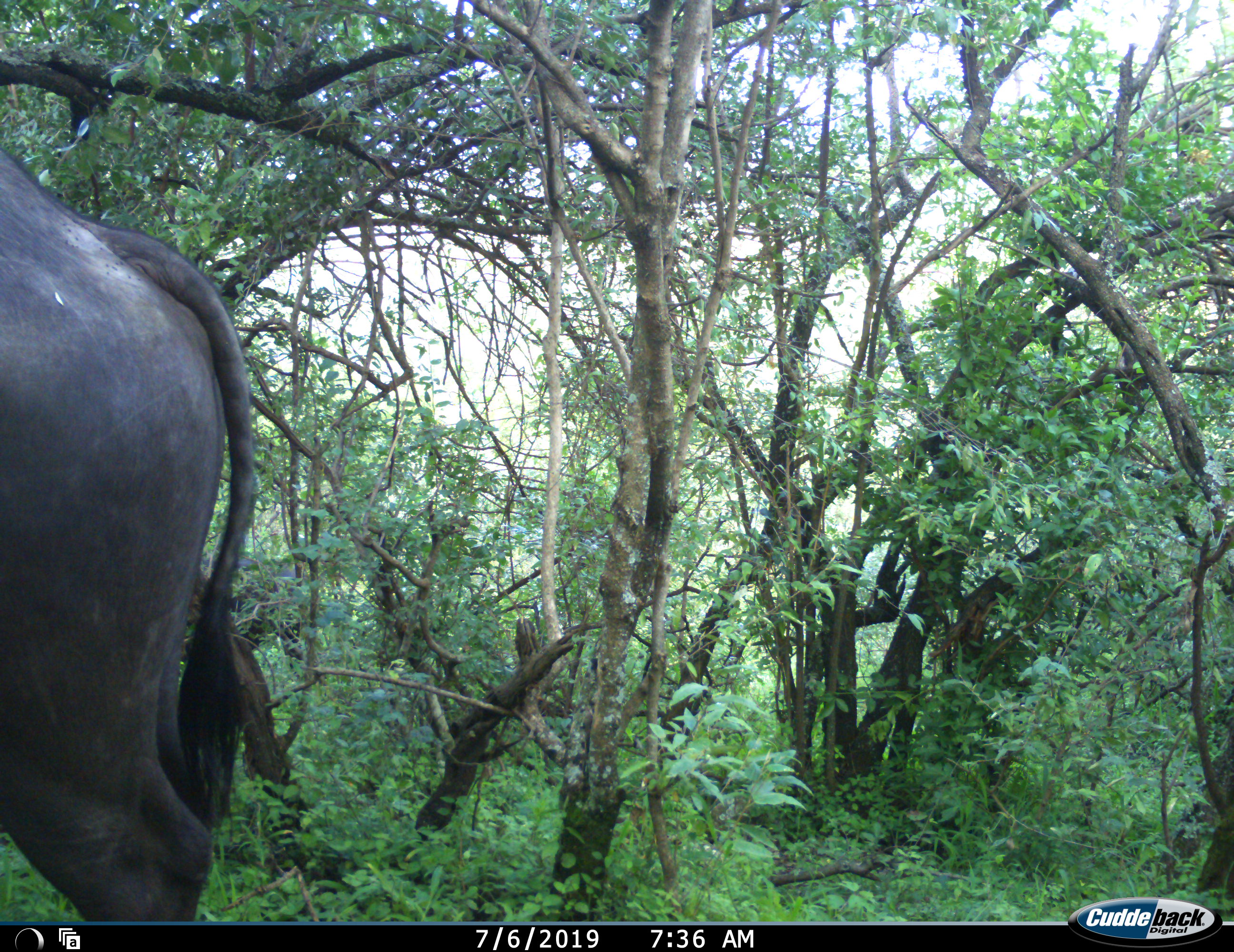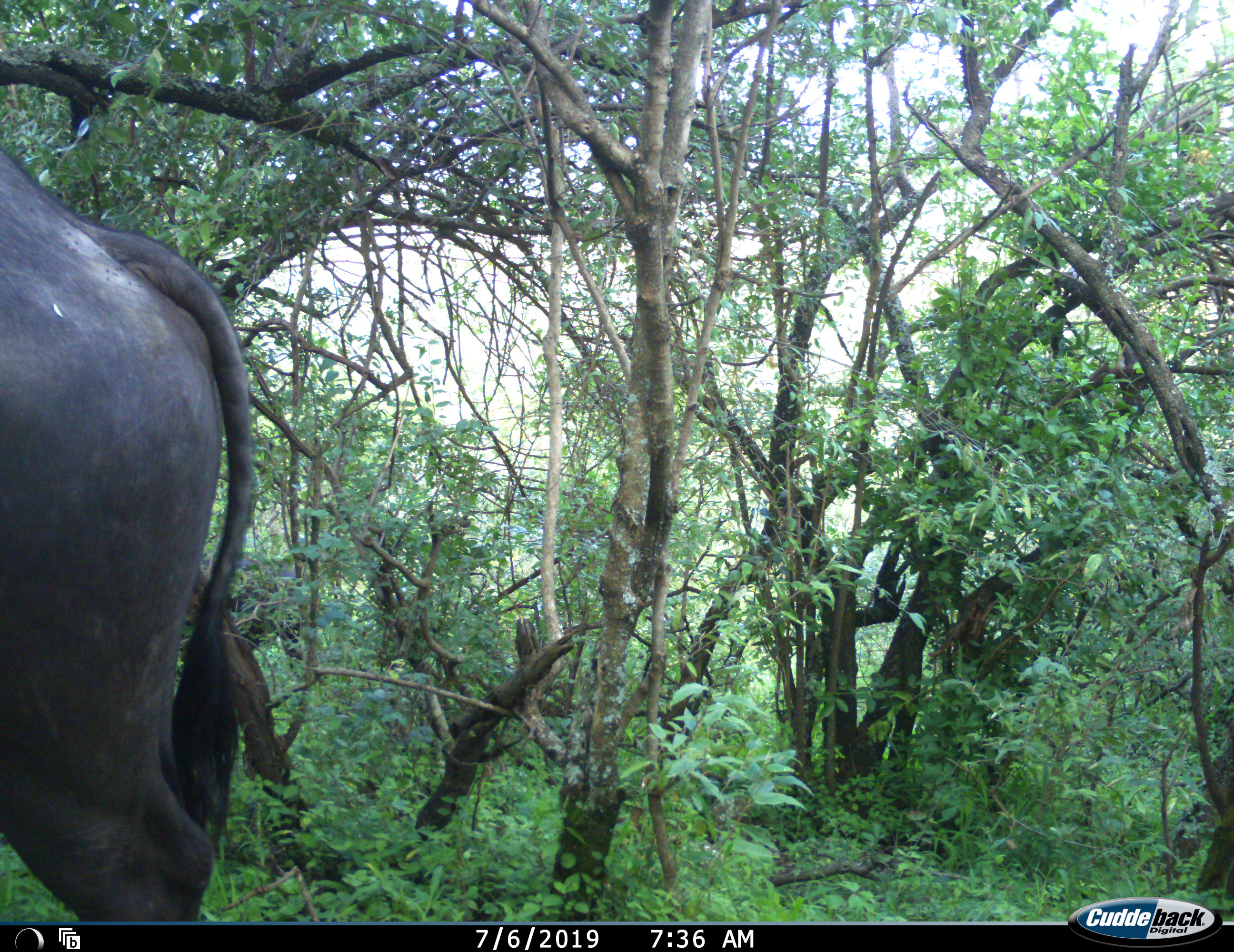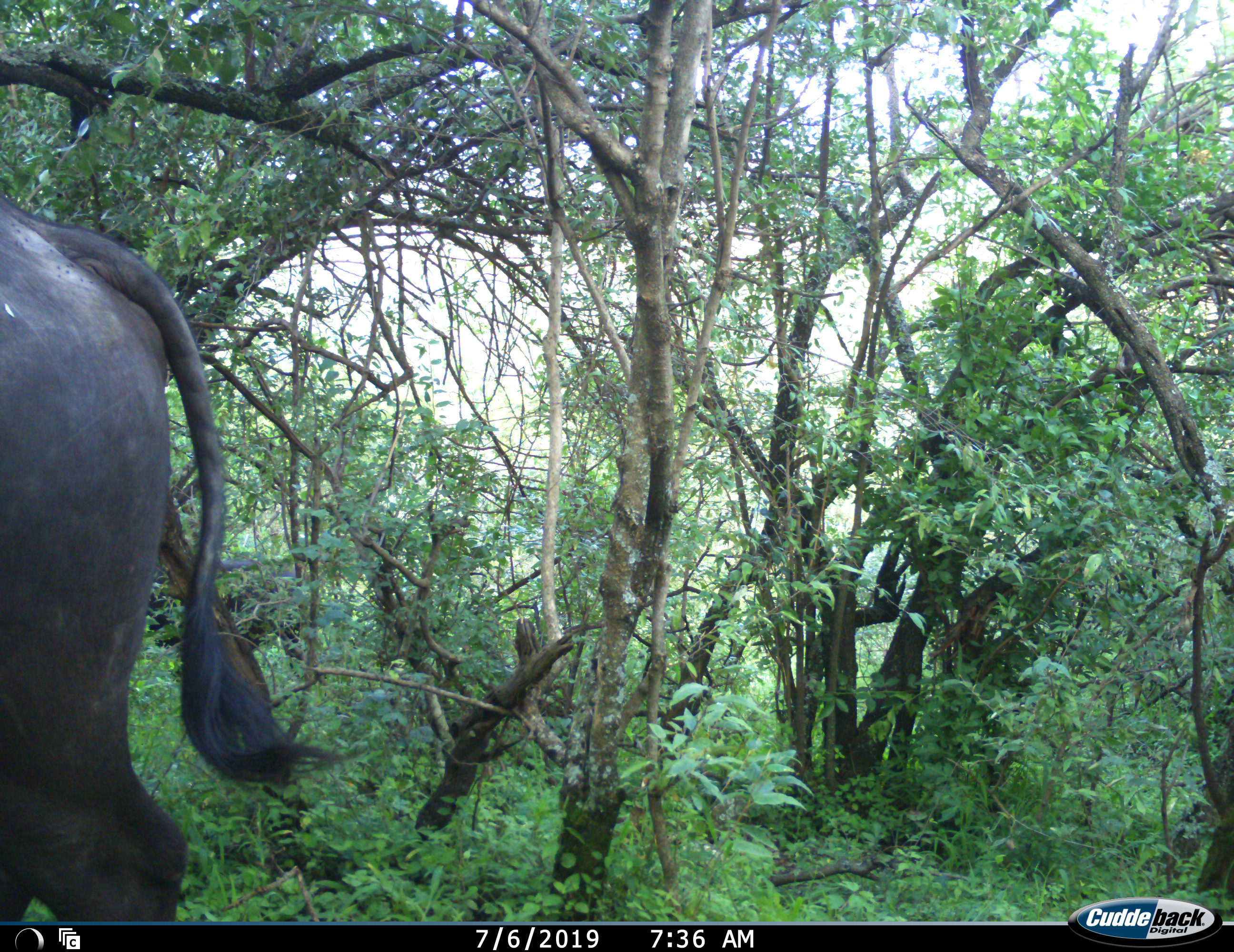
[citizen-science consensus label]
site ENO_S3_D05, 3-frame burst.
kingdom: Animalia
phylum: Chordata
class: Mammalia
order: Artiodactyla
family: Bovidae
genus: Syncerus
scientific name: Syncerus caffer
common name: african buffalo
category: buffalo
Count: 1.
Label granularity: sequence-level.